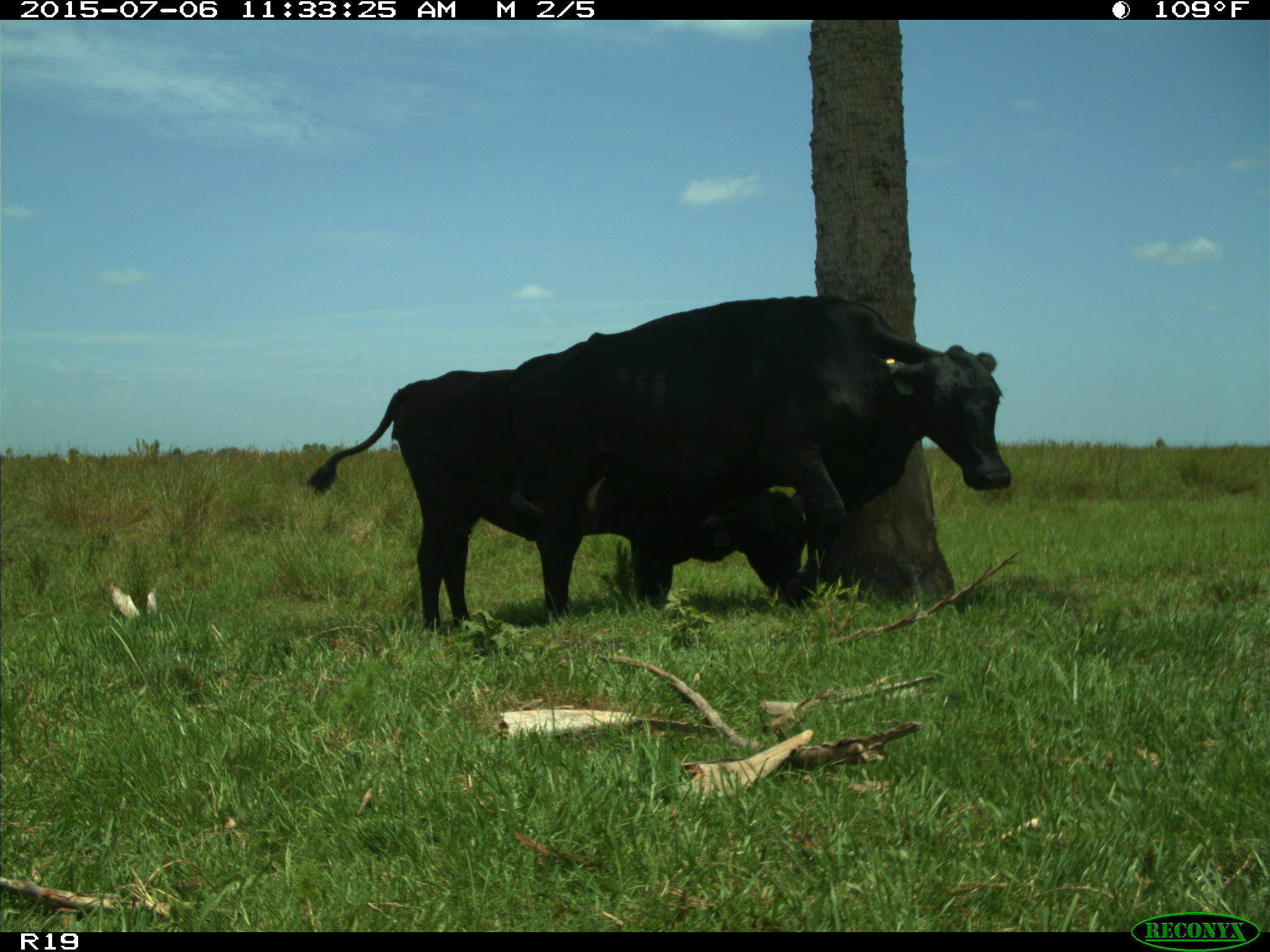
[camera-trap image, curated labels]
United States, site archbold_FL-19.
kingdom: Animalia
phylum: Chordata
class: Mammalia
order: Artiodactyla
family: Bovidae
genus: Bos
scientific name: Bos taurus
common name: domestic cow